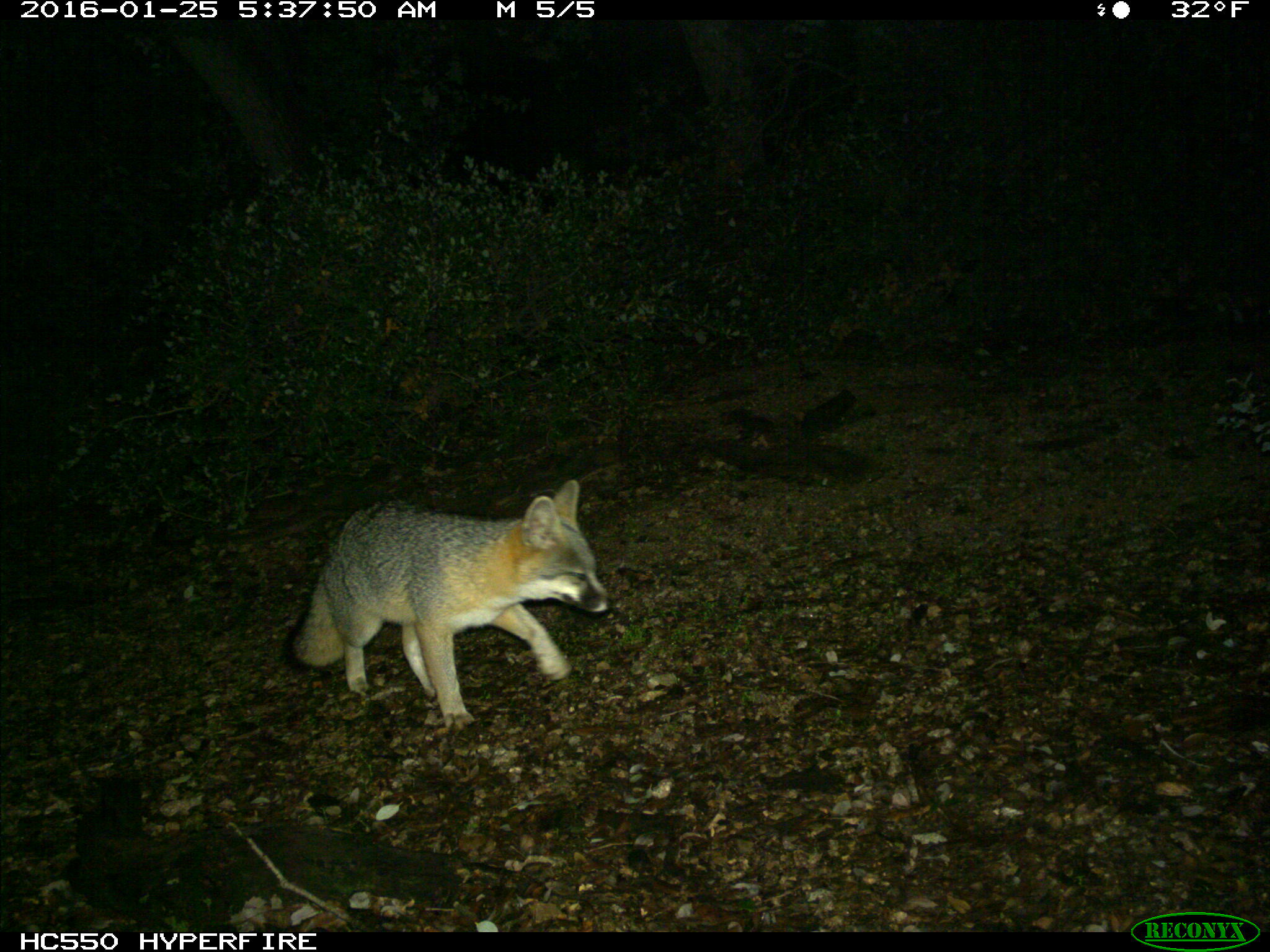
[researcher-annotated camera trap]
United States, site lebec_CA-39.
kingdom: Animalia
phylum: Chordata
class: Mammalia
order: Carnivora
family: Canidae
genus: Urocyon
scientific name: Urocyon cinereoargenteus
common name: gray fox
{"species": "Urocyon cinereoargenteus (gray fox)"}